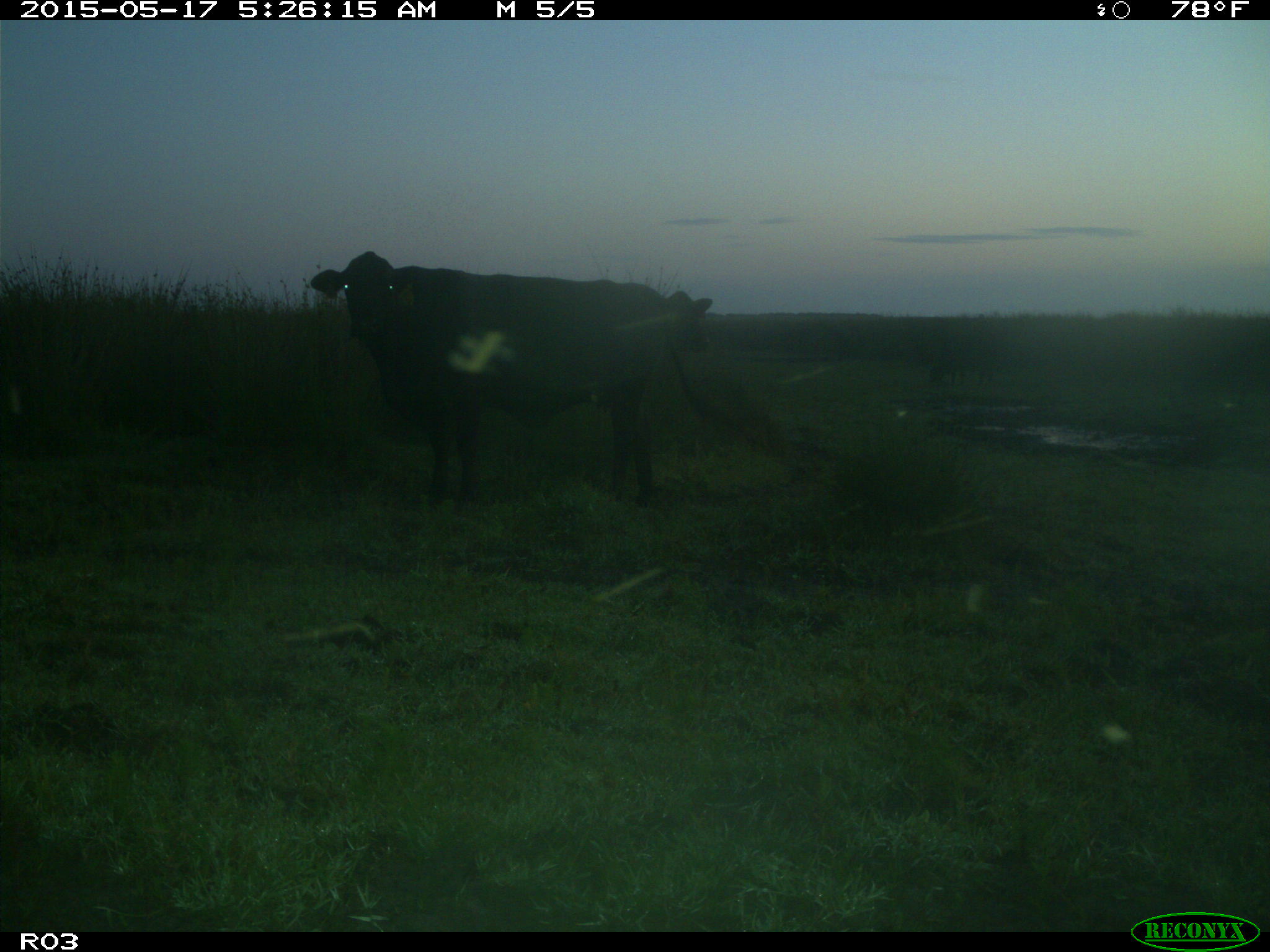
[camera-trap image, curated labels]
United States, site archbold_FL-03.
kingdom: Animalia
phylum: Chordata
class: Mammalia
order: Artiodactyla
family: Bovidae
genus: Bos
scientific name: Bos taurus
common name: domestic cow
Bos taurus (domestic cow).